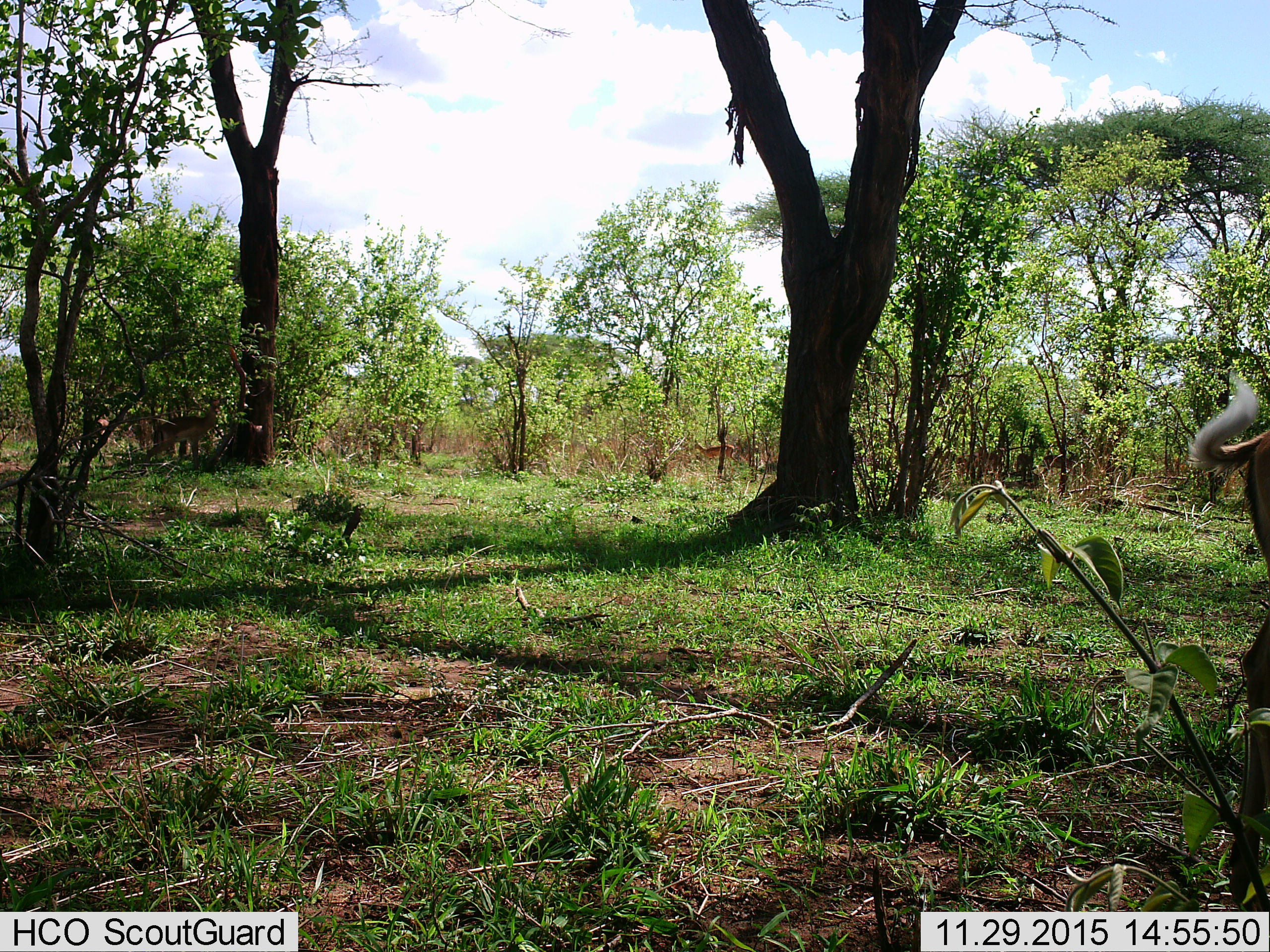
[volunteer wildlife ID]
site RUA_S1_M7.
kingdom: Animalia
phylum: Chordata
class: Mammalia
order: Artiodactyla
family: Bovidae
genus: Aepyceros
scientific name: Aepyceros melampus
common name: impala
Impala (Aepyceros melampus), count 4. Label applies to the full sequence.